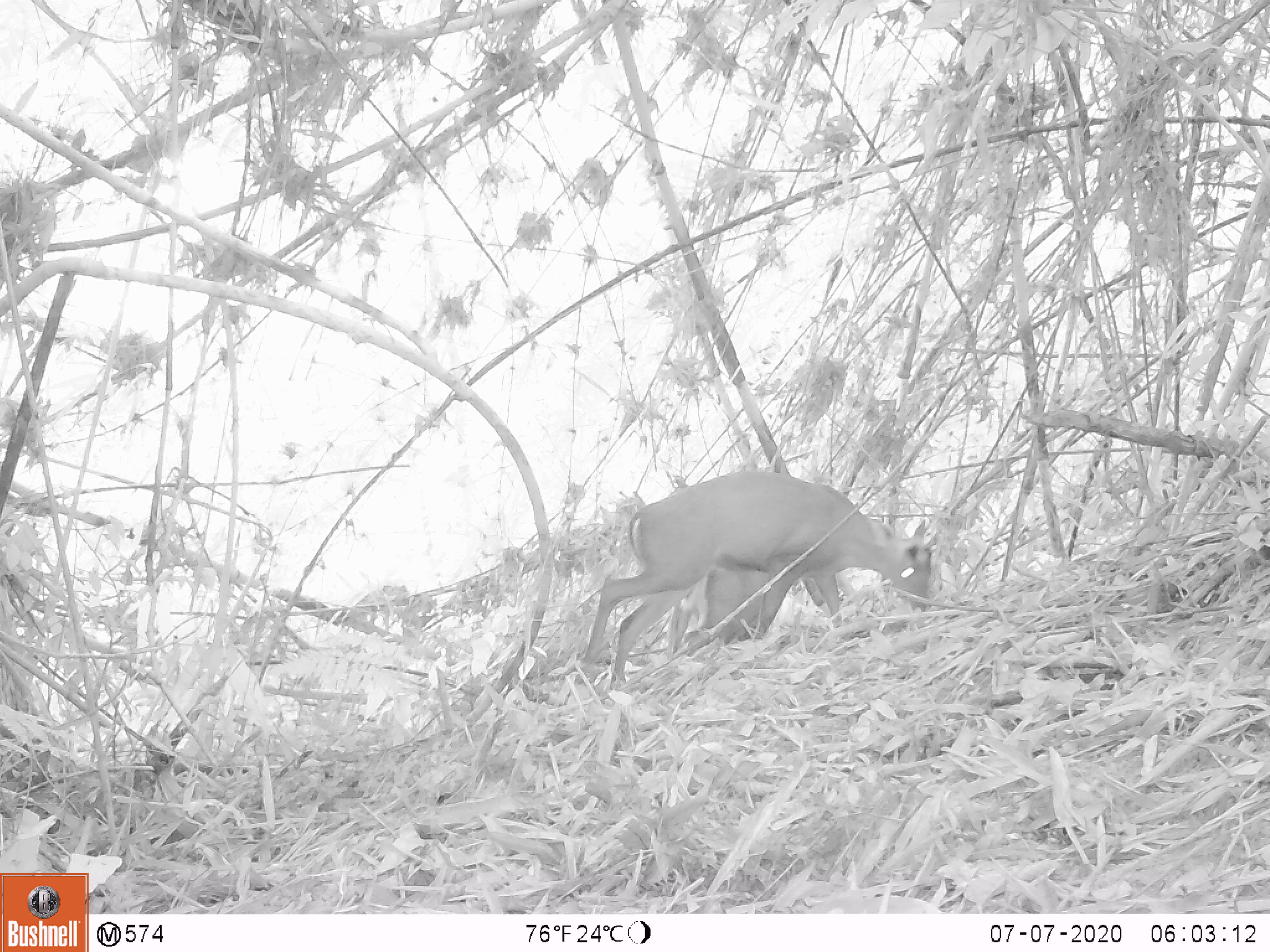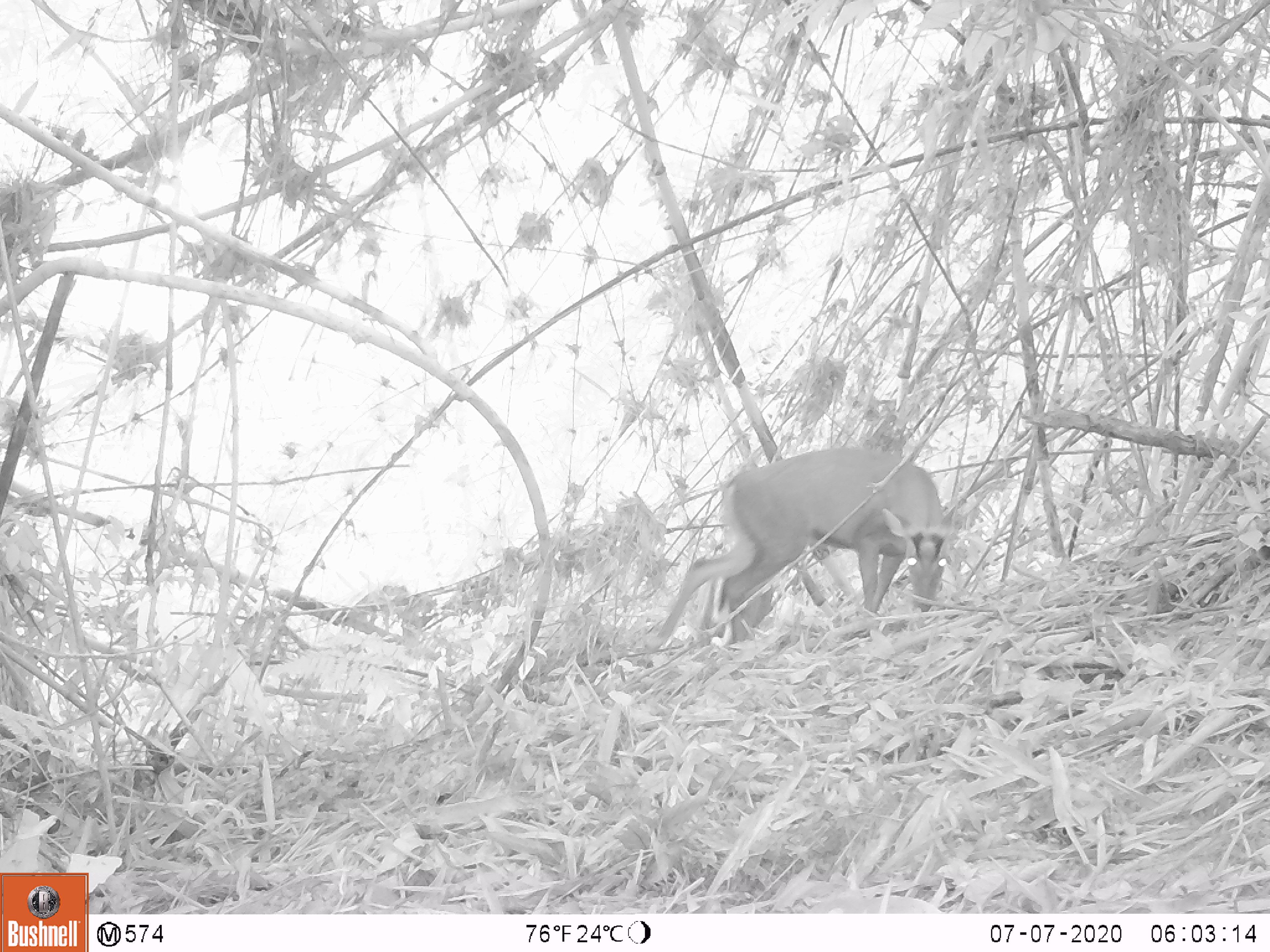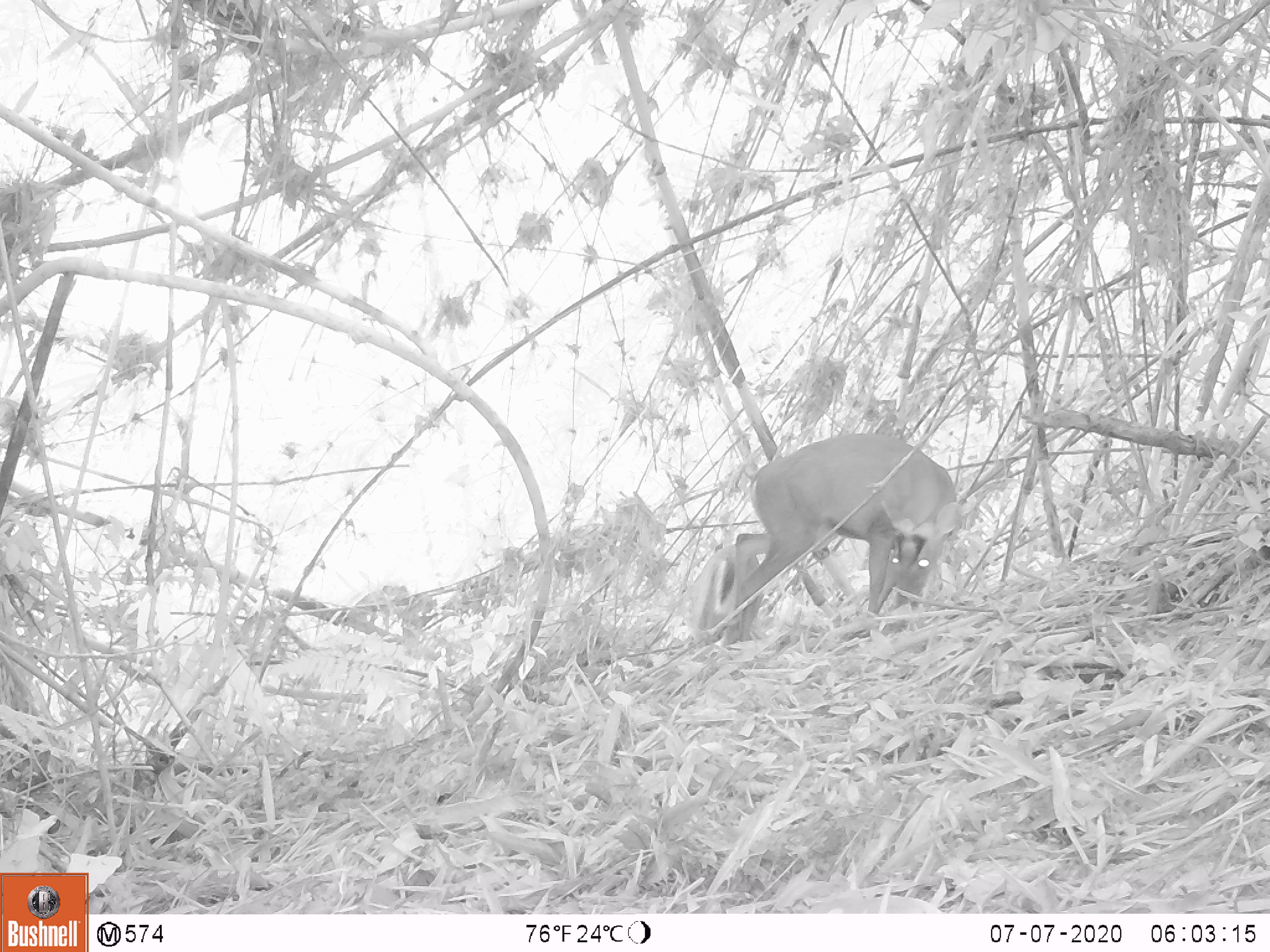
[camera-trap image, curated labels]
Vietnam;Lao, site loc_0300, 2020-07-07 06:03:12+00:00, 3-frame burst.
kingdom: Animalia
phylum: Chordata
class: Mammalia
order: Artiodactyla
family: Cervidae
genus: Muntiacus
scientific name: Muntiacus rooseveltorum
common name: roosevelt's muntjac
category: roosevelts muntjac group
Roosevelts muntjac group (roosevelt's muntjac) (Muntiacus rooseveltorum). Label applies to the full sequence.